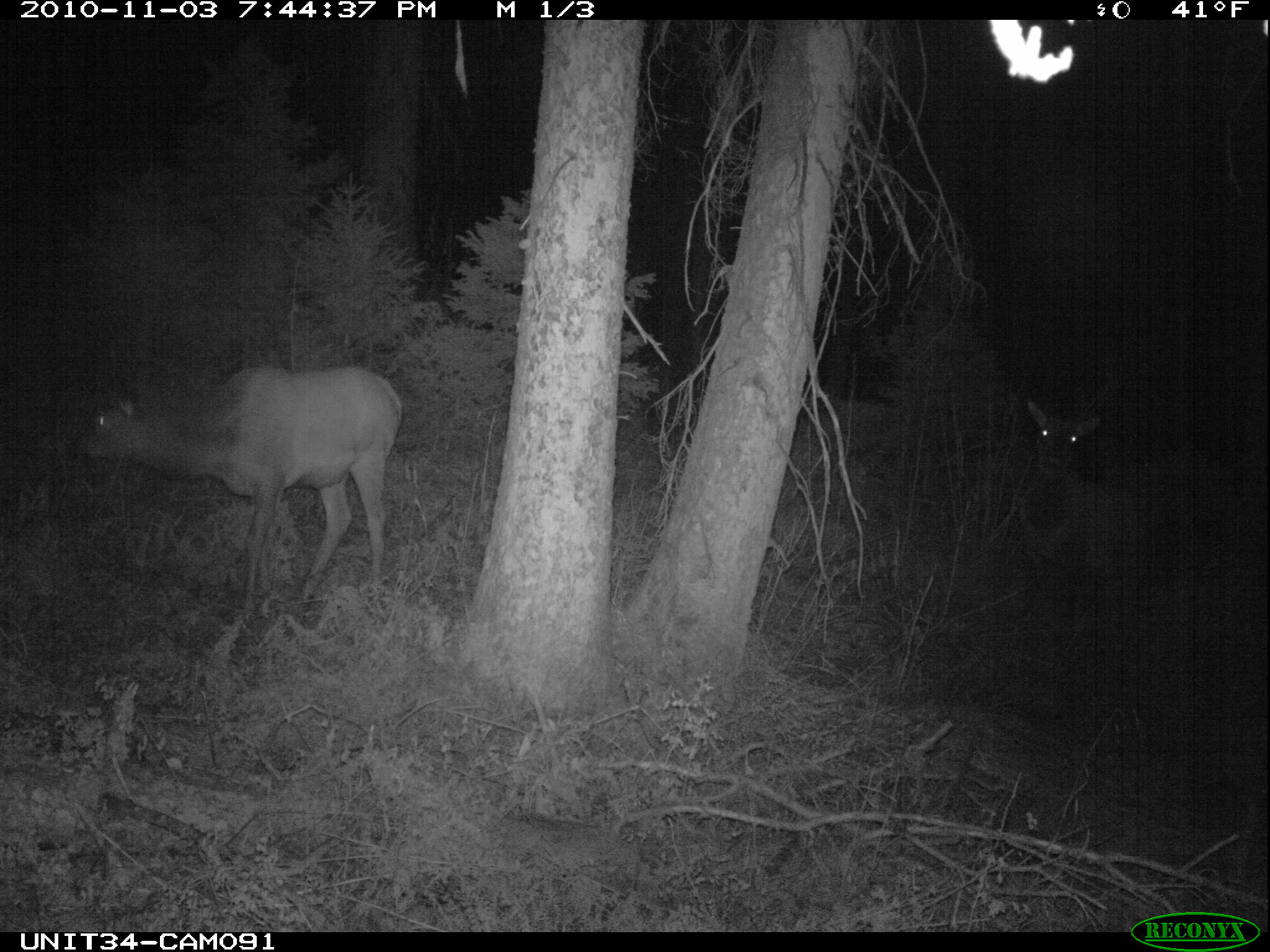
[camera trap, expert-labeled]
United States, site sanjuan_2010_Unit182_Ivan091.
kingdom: Animalia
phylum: Chordata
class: Mammalia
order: Artiodactyla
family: Cervidae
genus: Cervus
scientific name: Cervus elaphus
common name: red deer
Cervus elaphus (red deer).